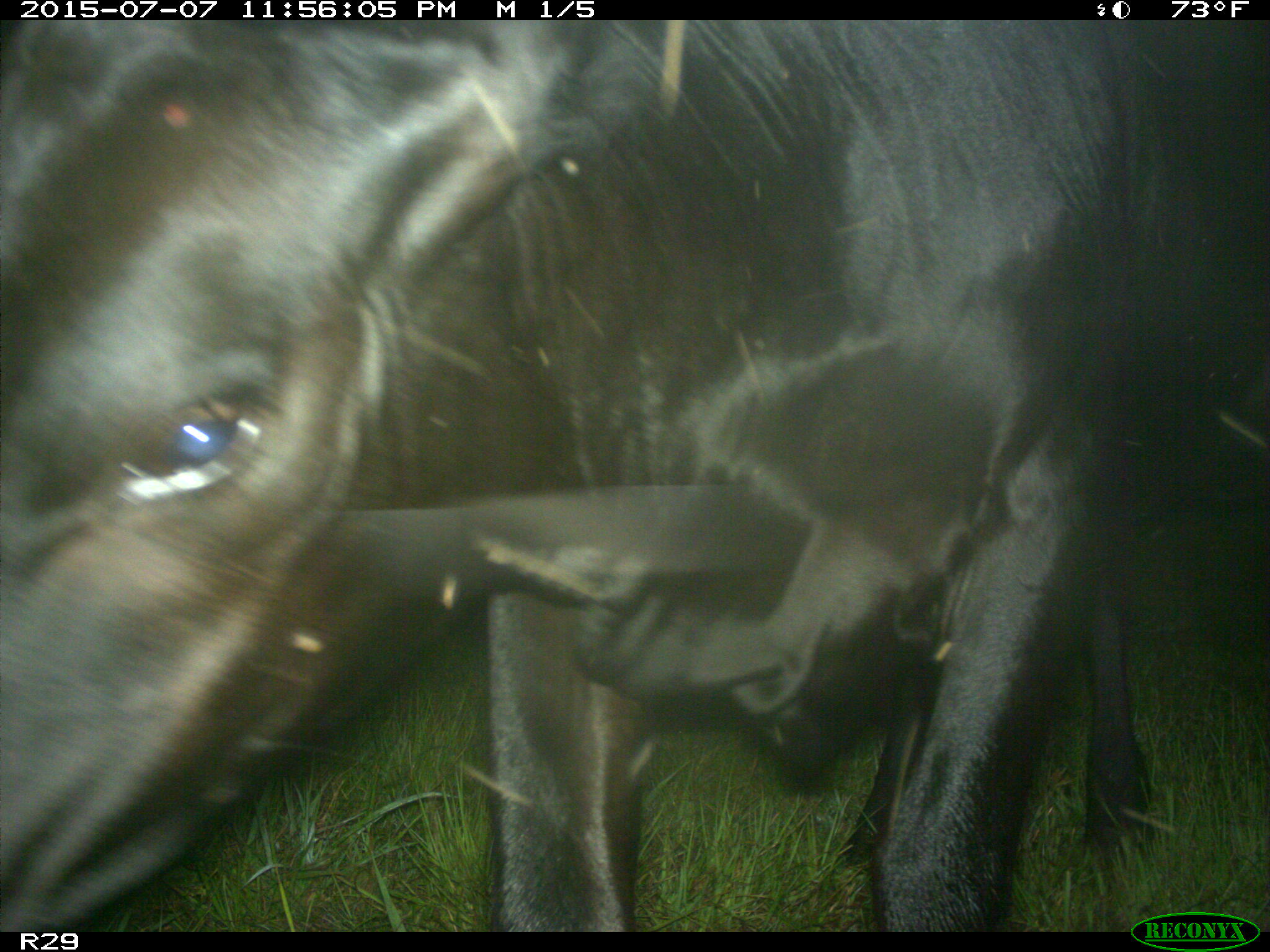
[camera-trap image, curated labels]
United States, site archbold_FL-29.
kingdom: Animalia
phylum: Chordata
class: Mammalia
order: Artiodactyla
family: Bovidae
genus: Bos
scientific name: Bos taurus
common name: domestic cow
Bos taurus (domestic cow).